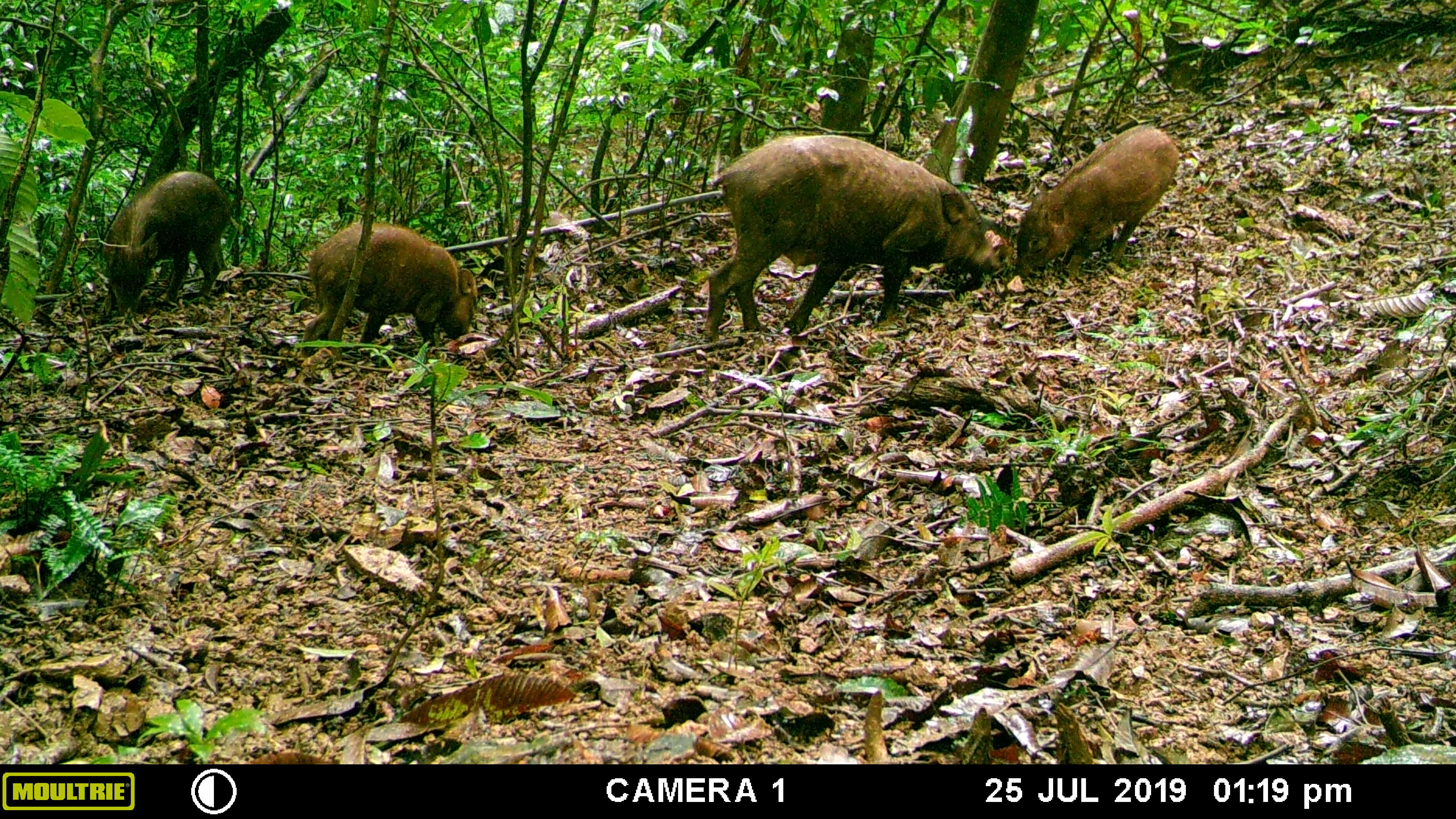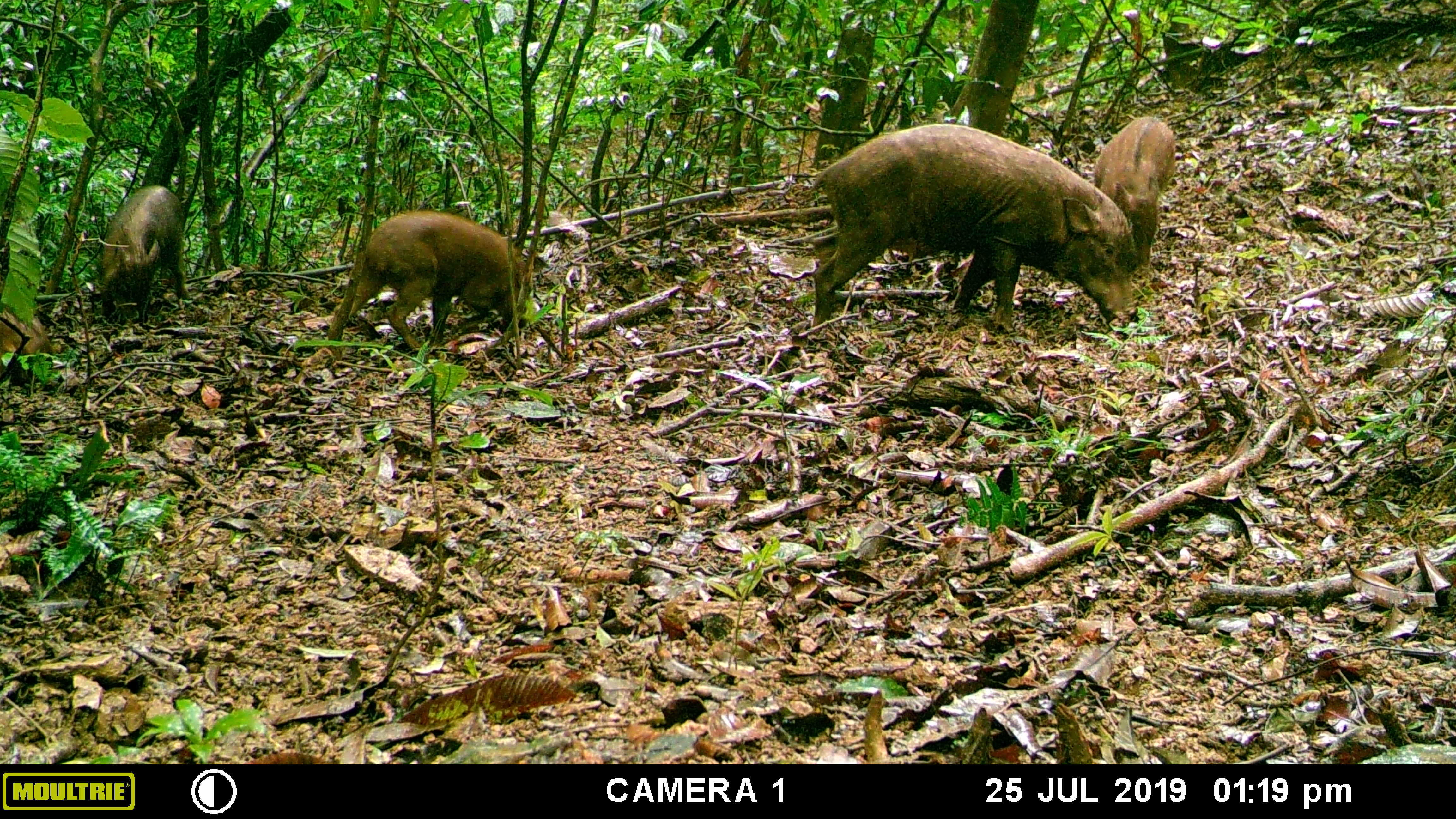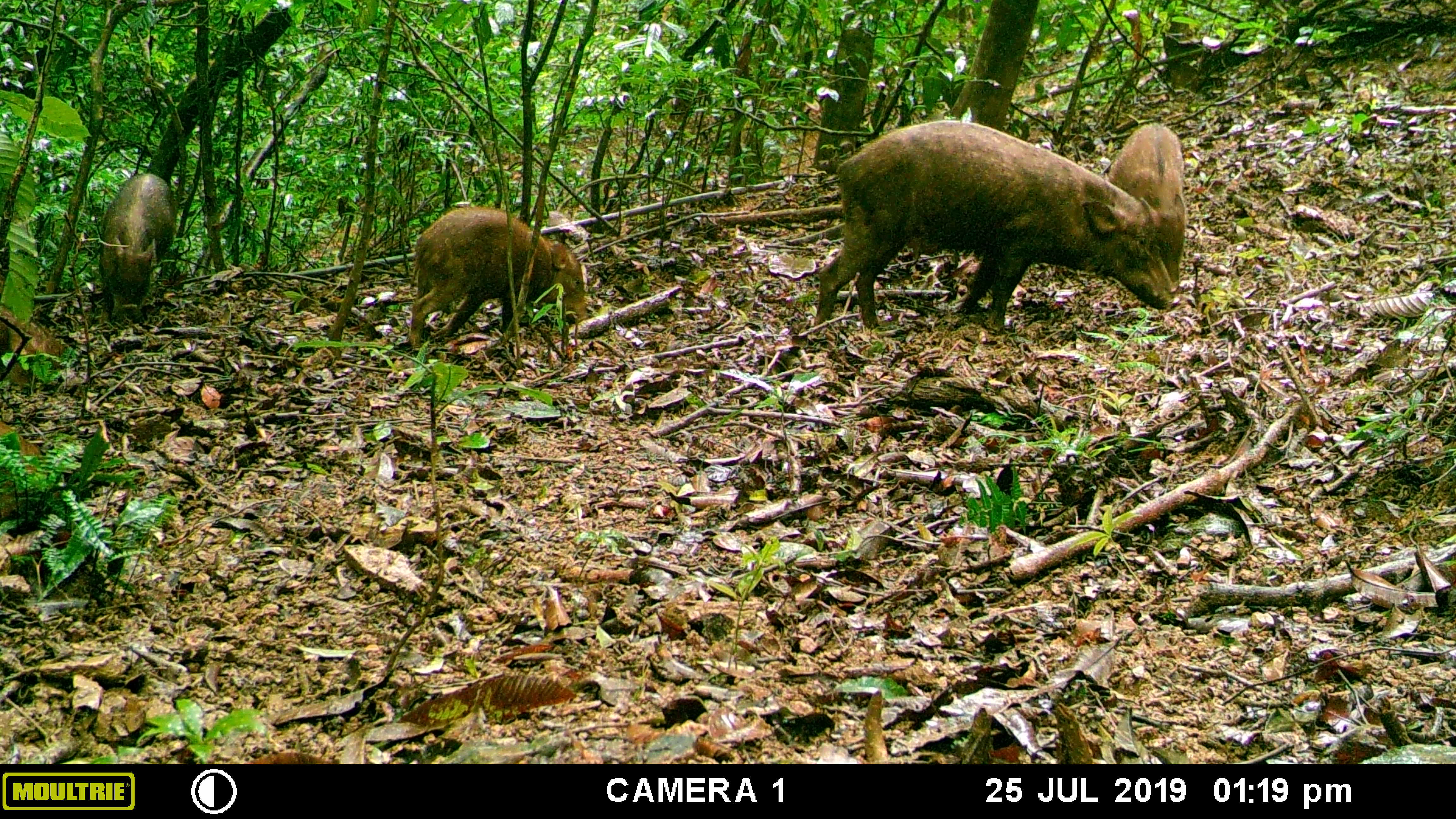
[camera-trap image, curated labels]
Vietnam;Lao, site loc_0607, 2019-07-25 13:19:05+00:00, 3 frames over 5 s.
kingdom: Animalia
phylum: Chordata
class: Mammalia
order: Artiodactyla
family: Suidae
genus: Sus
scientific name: Sus scrofa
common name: eurasian wild pig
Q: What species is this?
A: Eurasian wild pig (Sus scrofa).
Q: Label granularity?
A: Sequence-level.